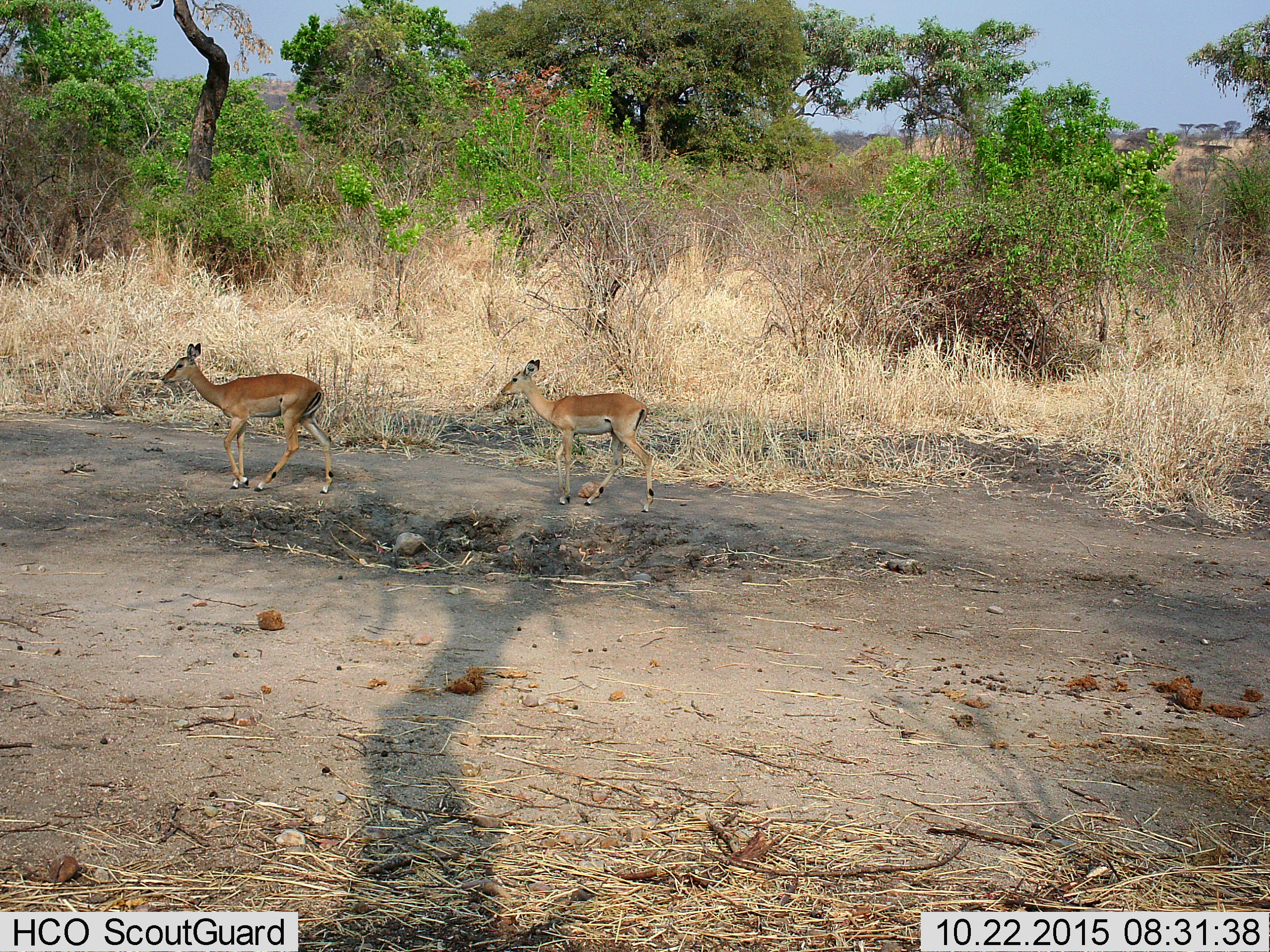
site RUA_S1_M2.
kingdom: Animalia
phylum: Chordata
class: Mammalia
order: Artiodactyla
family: Bovidae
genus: Aepyceros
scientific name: Aepyceros melampus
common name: impala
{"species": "impala (Aepyceros melampus)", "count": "2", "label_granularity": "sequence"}